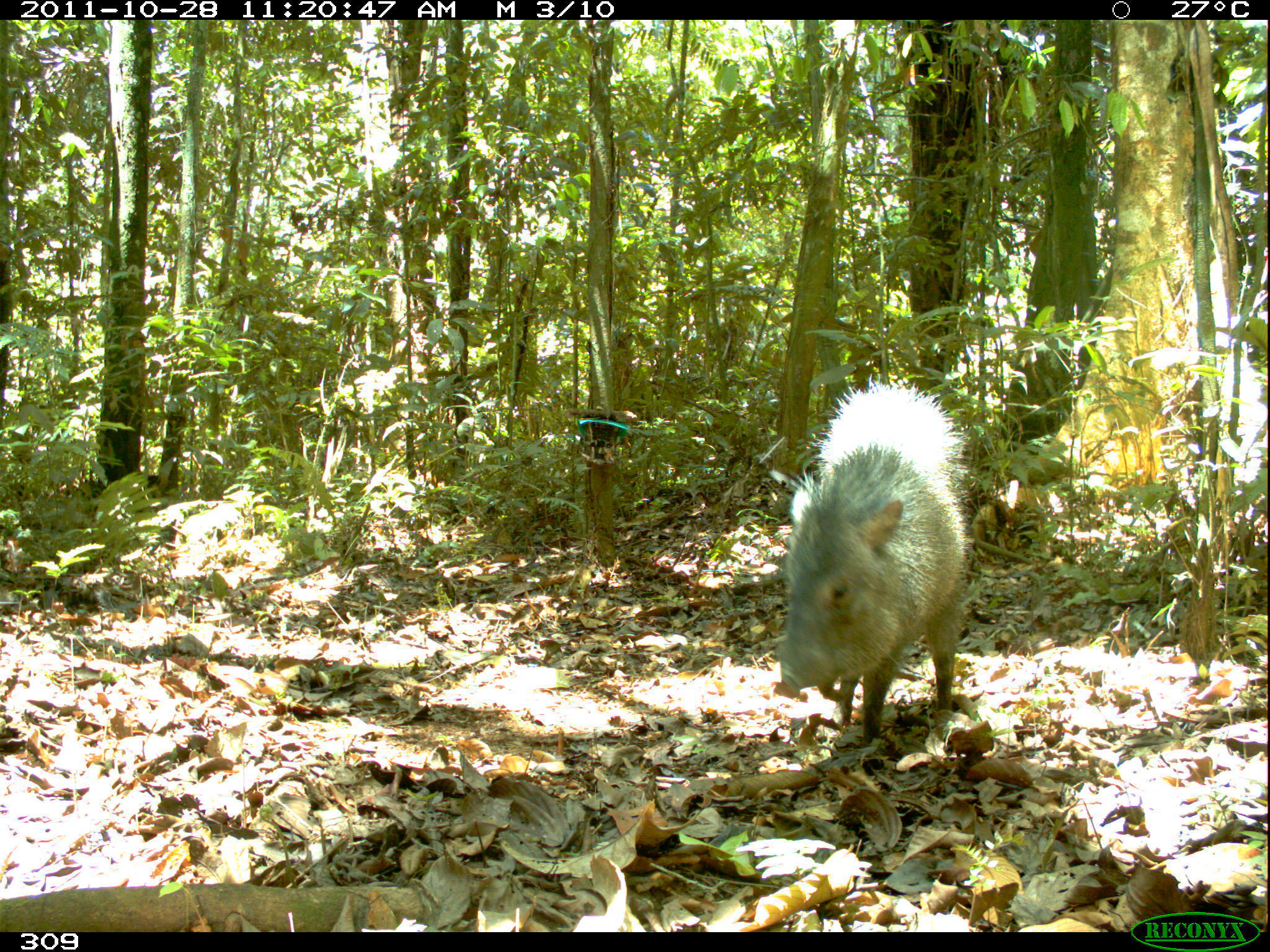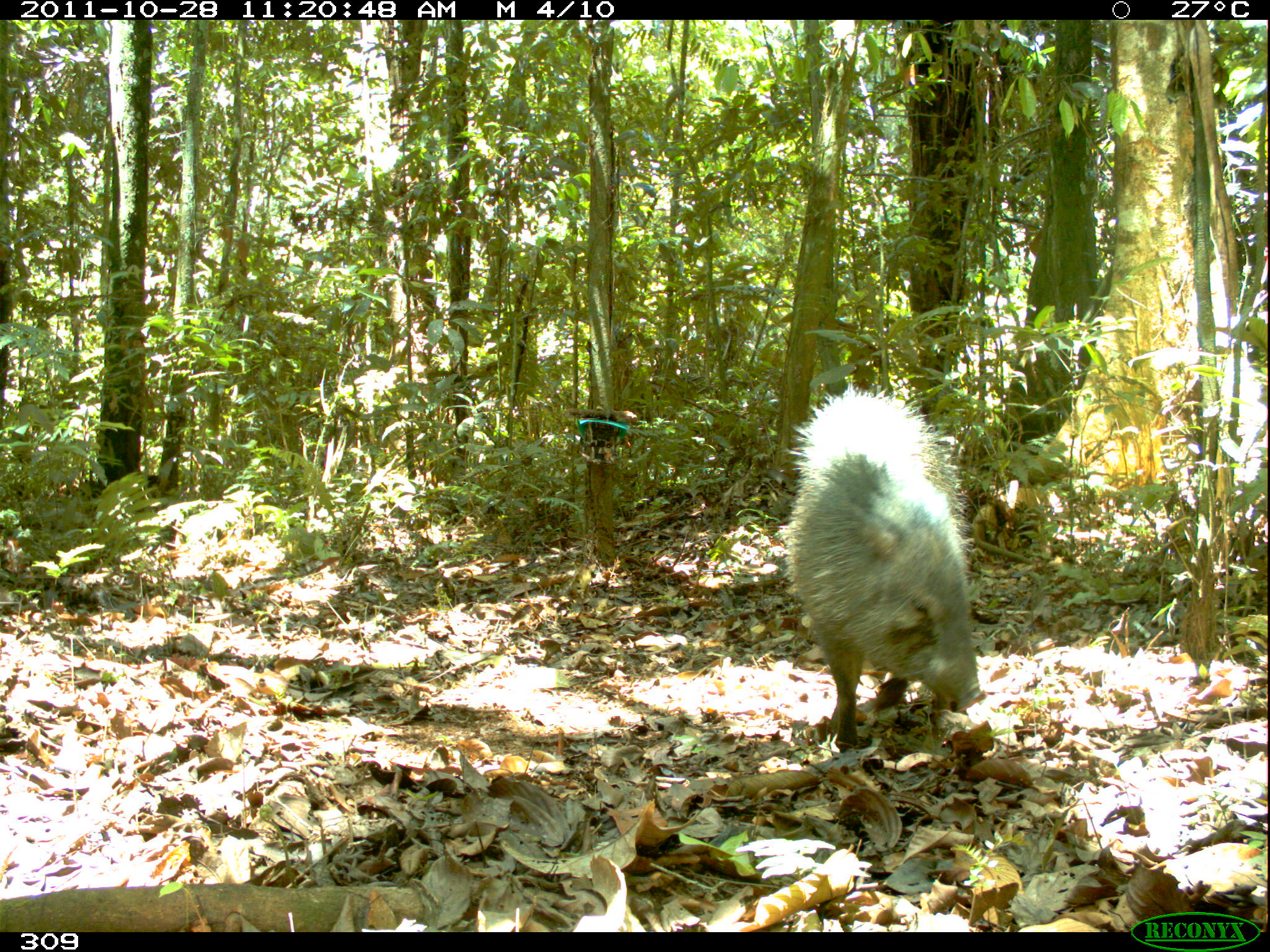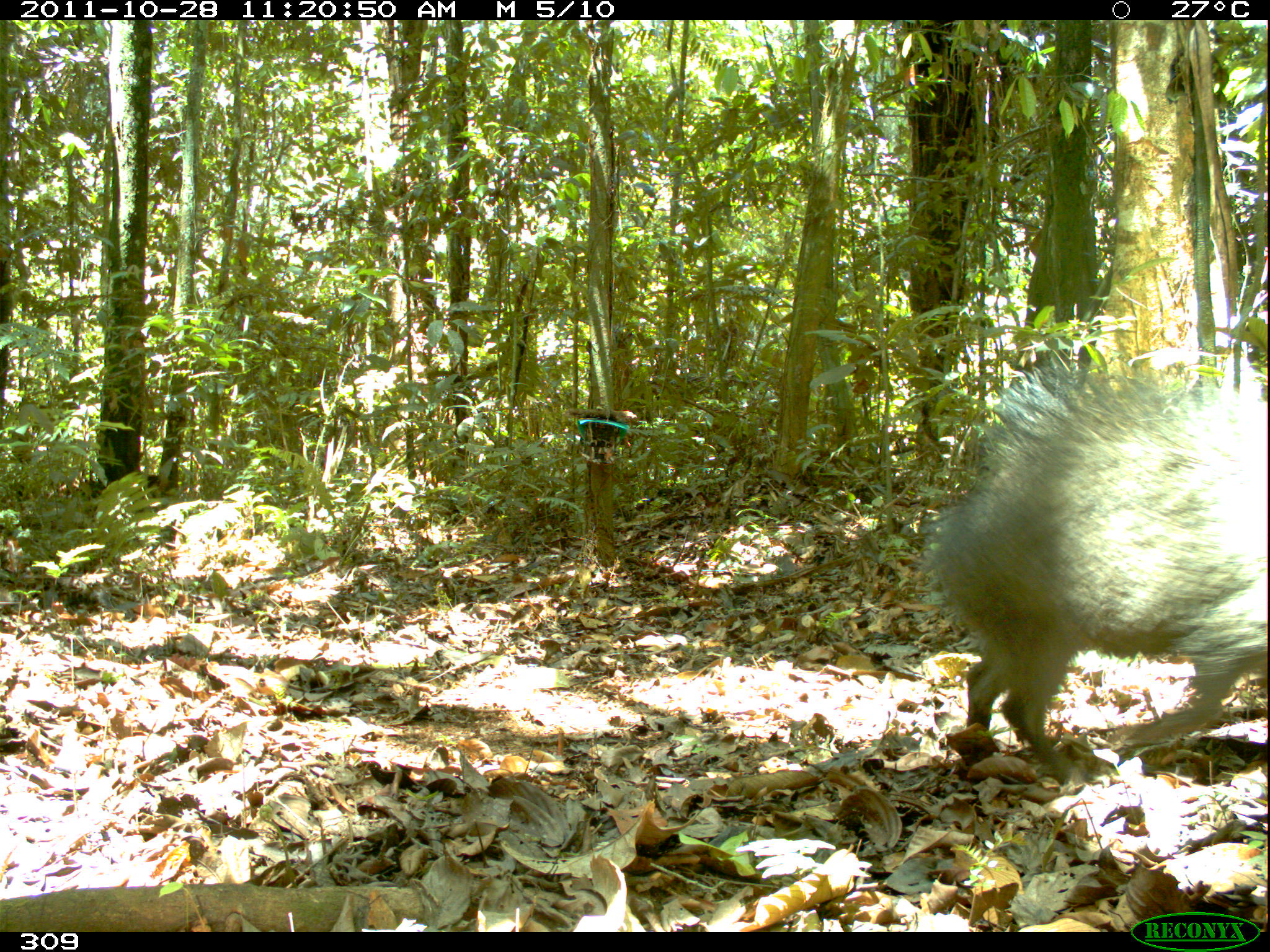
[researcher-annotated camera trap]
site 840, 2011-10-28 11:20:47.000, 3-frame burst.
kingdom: Animalia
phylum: Chordata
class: Mammalia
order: Artiodactyla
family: Tayassuidae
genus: Pecari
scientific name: Pecari tajacu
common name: collared peccary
Pecari tajacu (collared peccary).